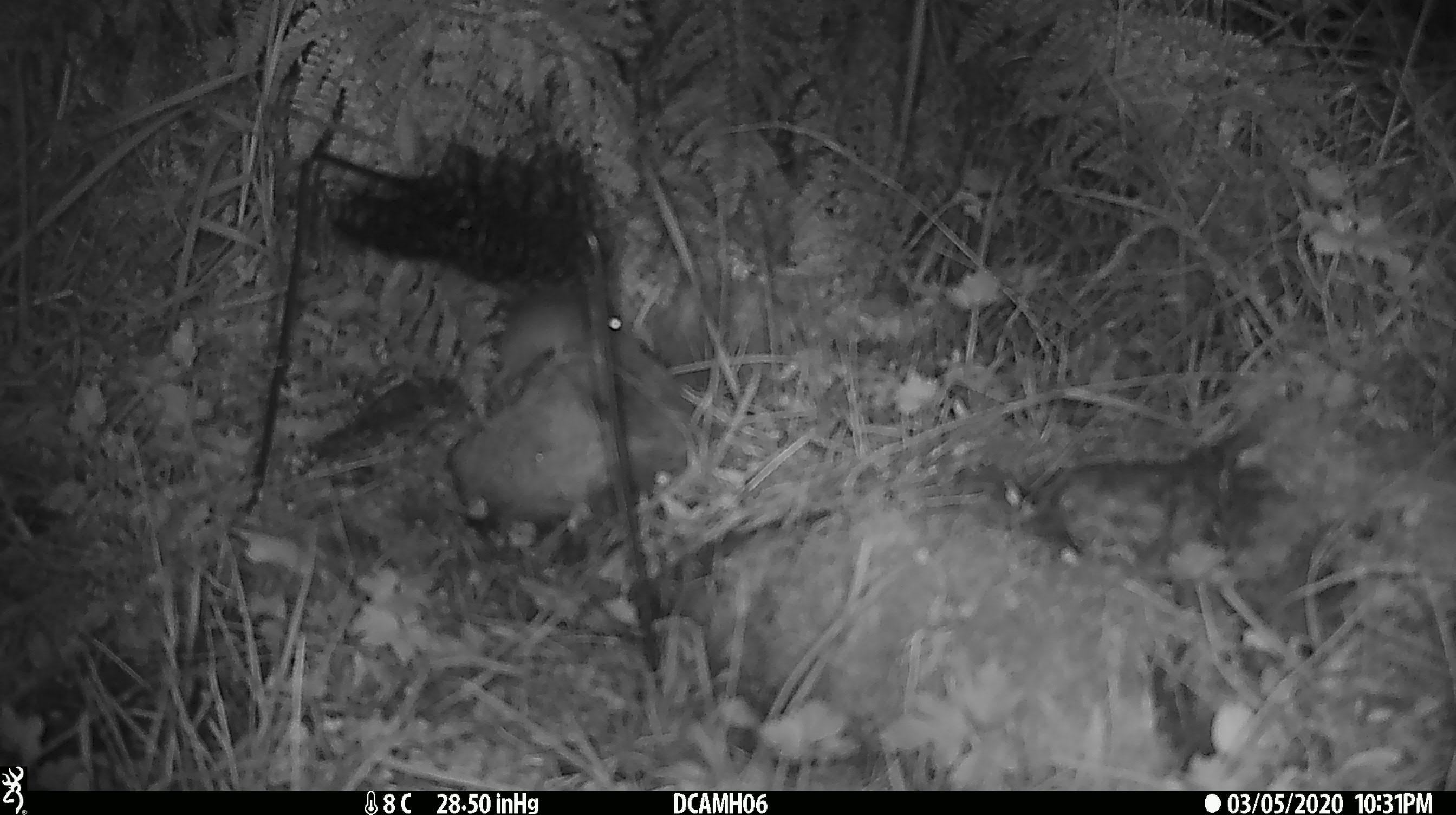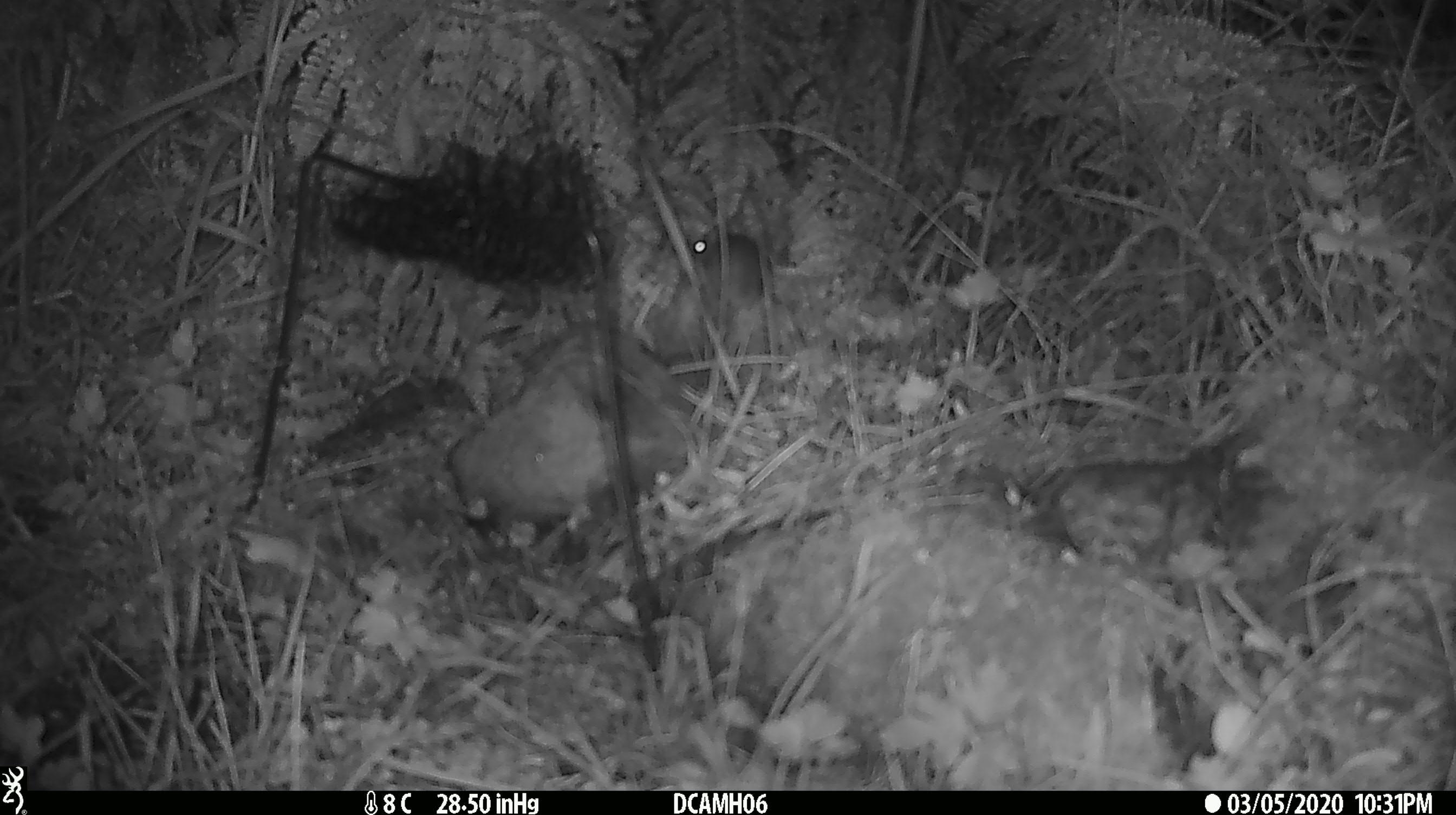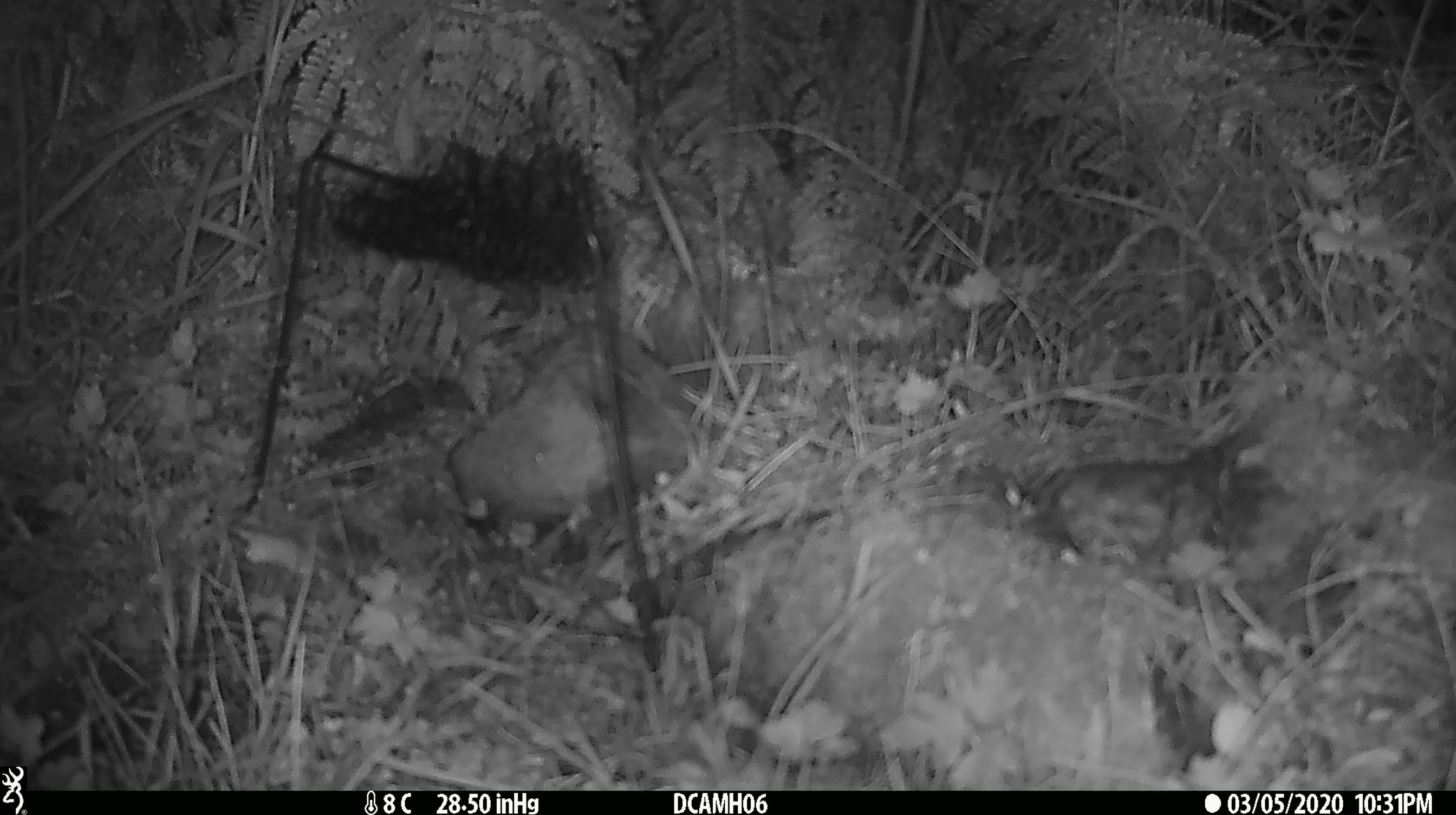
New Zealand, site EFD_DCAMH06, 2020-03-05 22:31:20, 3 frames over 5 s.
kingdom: Animalia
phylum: Chordata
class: Mammalia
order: Rodentia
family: Muridae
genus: Mus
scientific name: Mus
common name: mouse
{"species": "mouse (Mus)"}